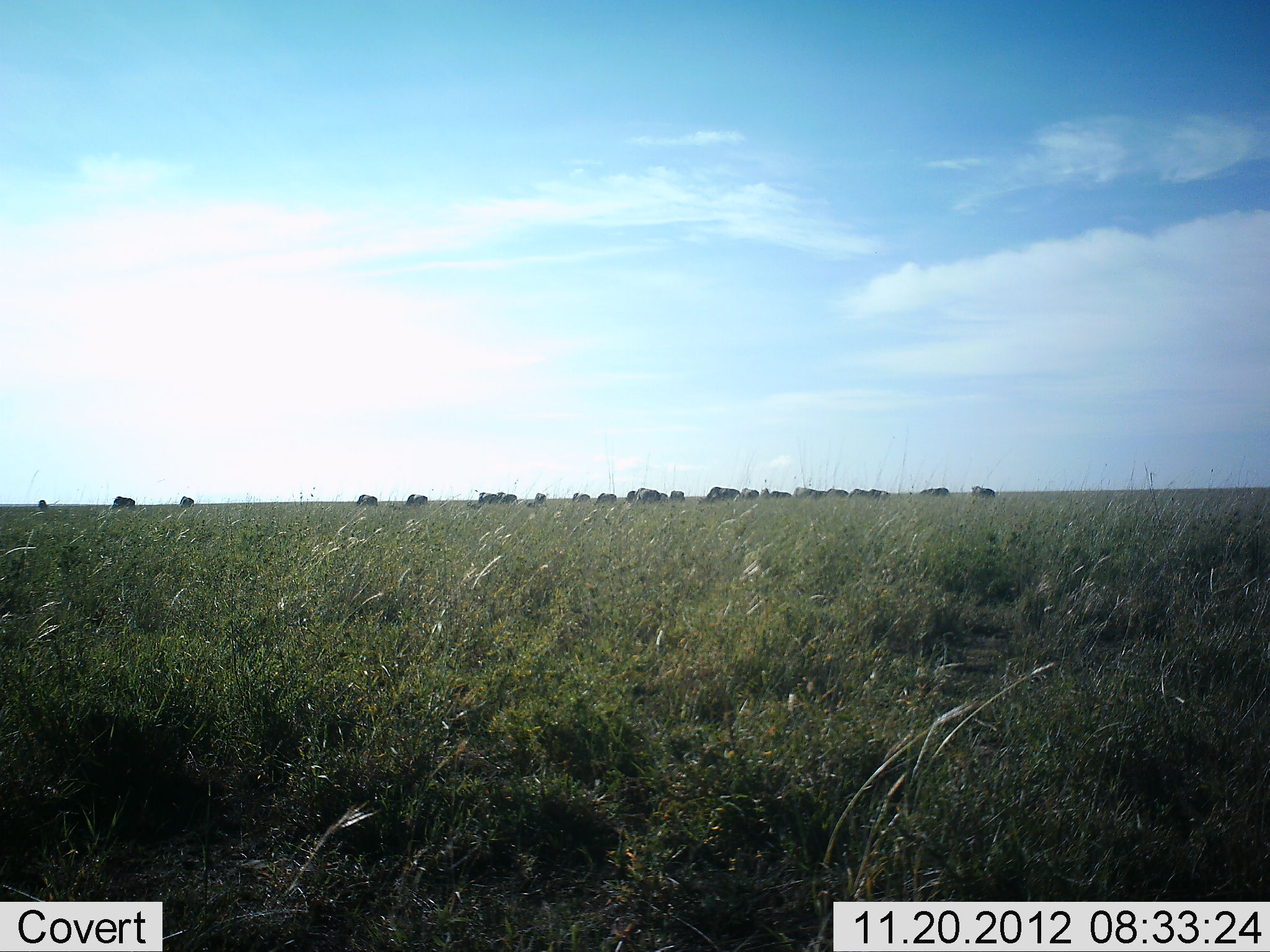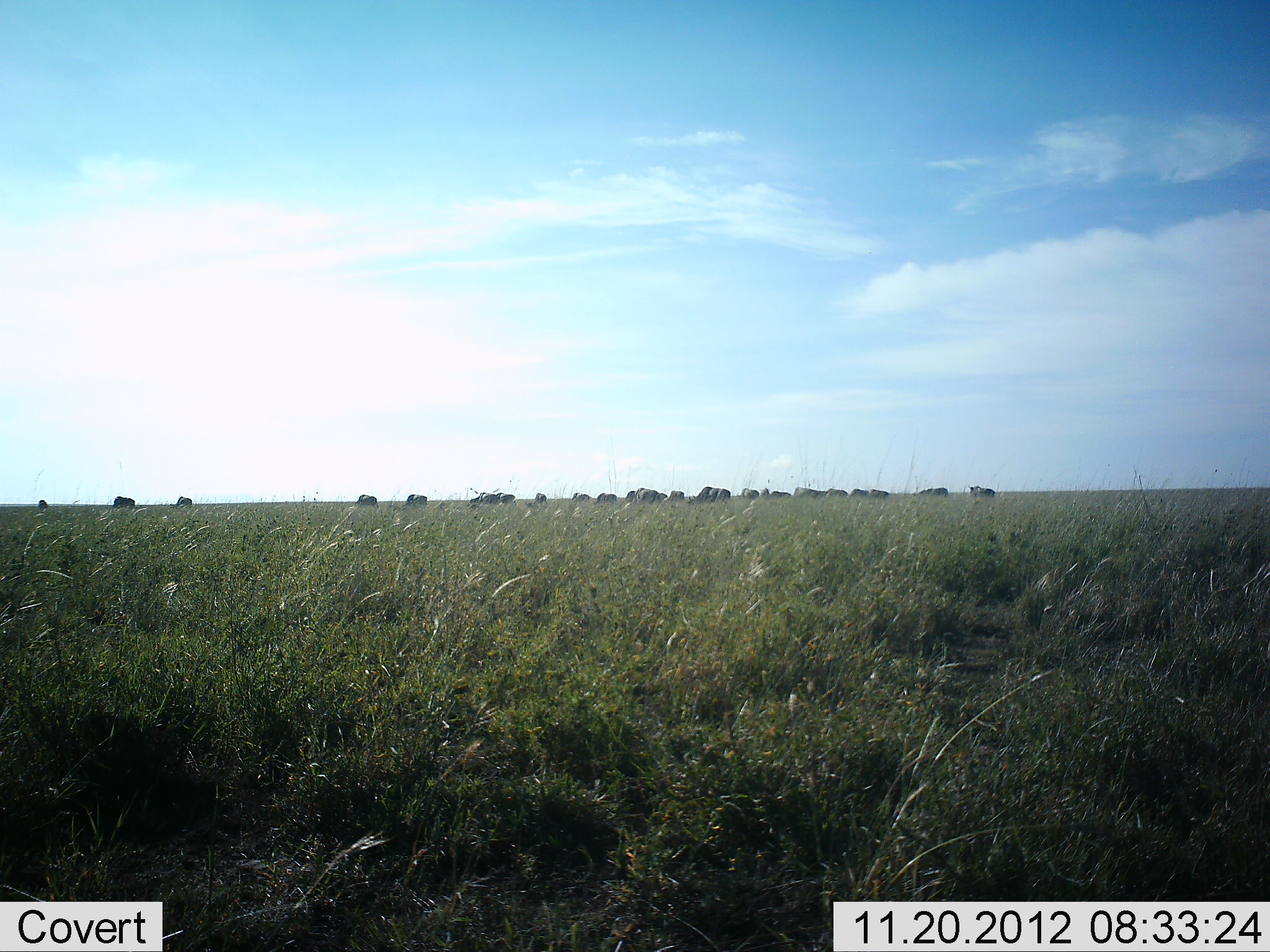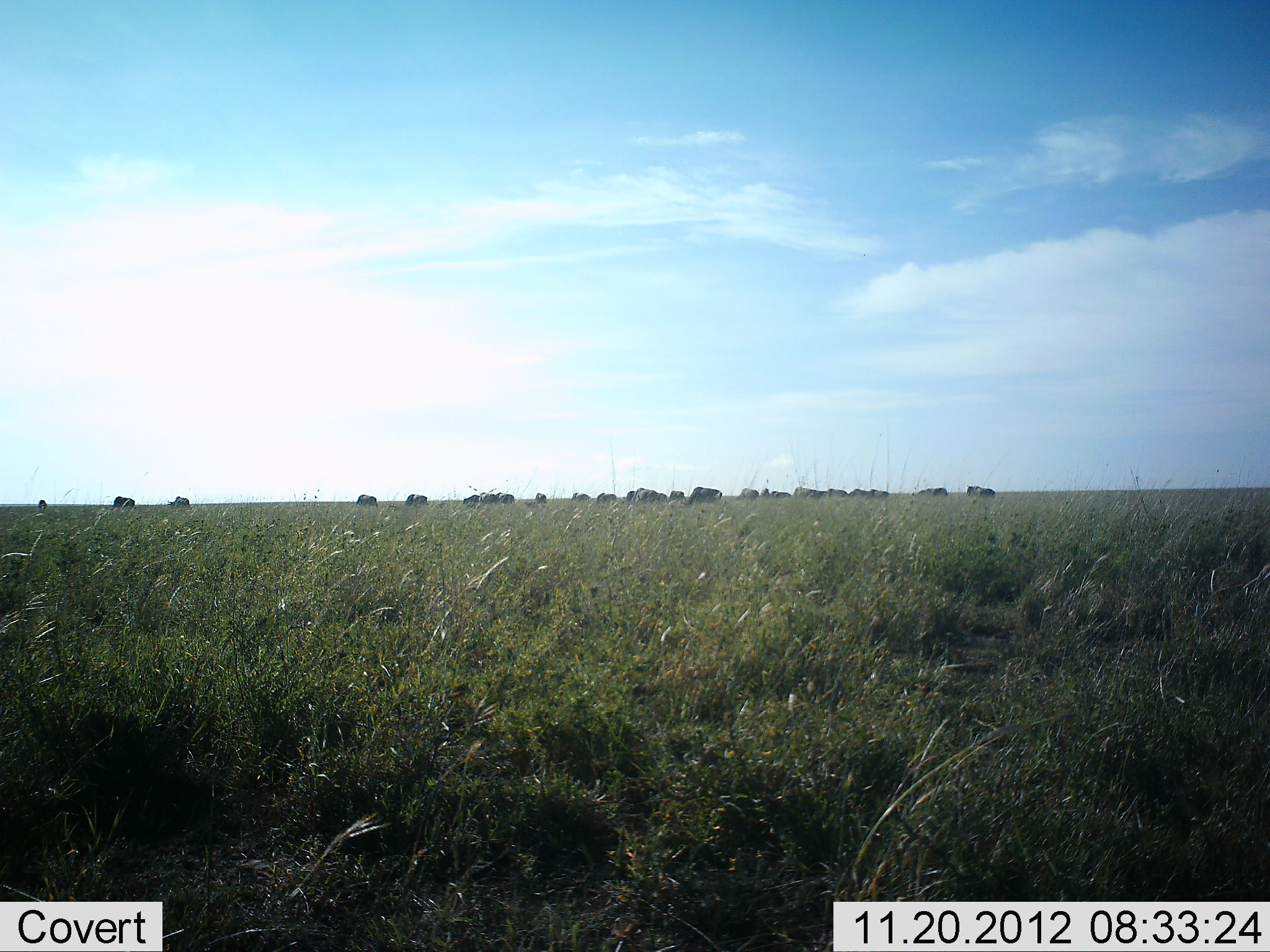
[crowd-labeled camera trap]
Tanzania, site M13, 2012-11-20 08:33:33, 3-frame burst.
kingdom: Animalia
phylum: Chordata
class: Mammalia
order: Artiodactyla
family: Bovidae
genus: Connochaetes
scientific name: Connochaetes taurinus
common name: blue wildebeest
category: wildebeest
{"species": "wildebeest (blue wildebeest) (Connochaetes taurinus)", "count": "11-50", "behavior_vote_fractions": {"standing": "30%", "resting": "10%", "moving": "50%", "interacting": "0%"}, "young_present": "0%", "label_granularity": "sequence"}